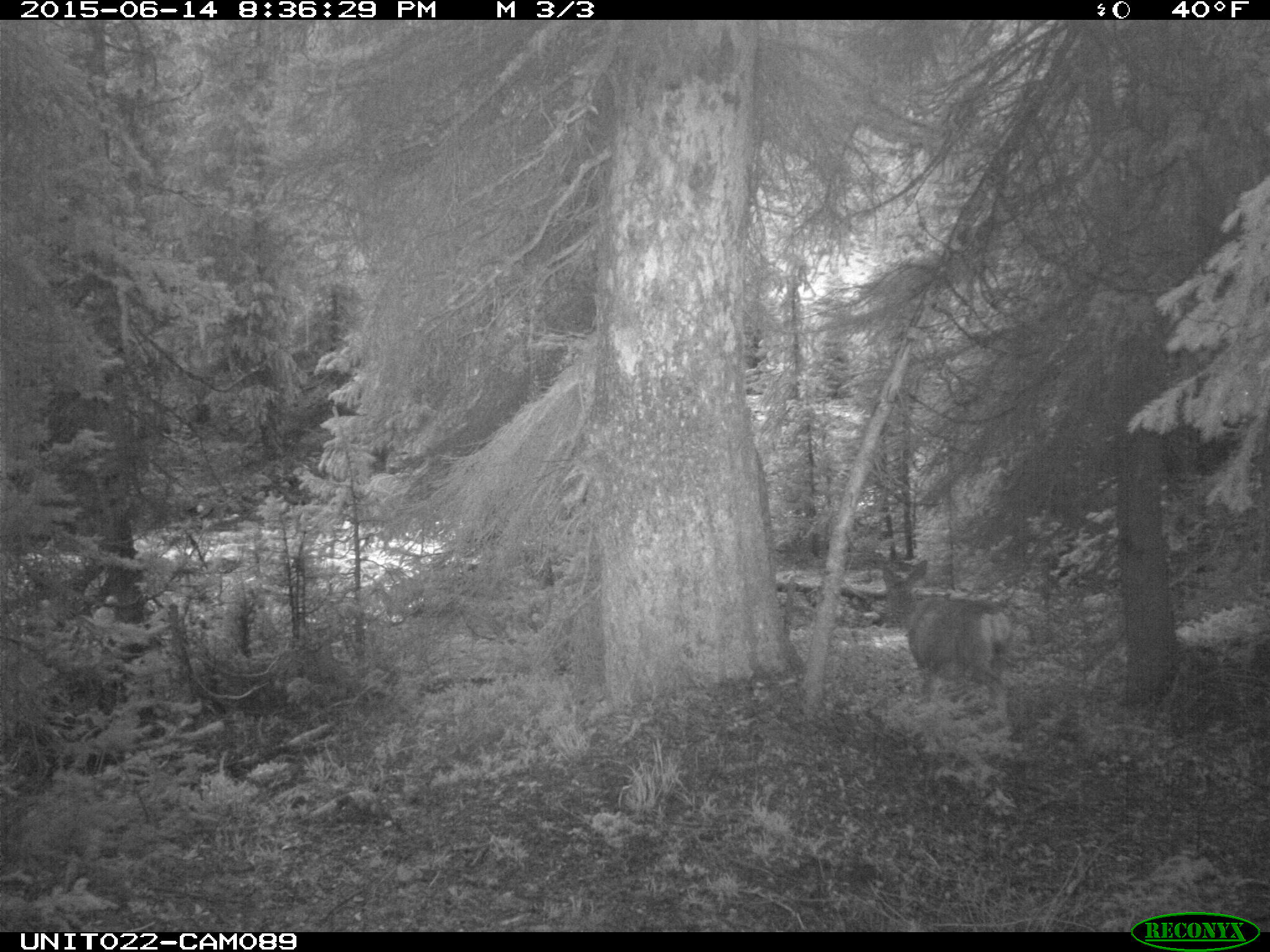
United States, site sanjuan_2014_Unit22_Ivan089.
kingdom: Animalia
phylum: Chordata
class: Mammalia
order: Artiodactyla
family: Cervidae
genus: Odocoileus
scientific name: Odocoileus hemionus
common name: mule deer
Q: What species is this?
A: Odocoileus hemionus (mule deer).